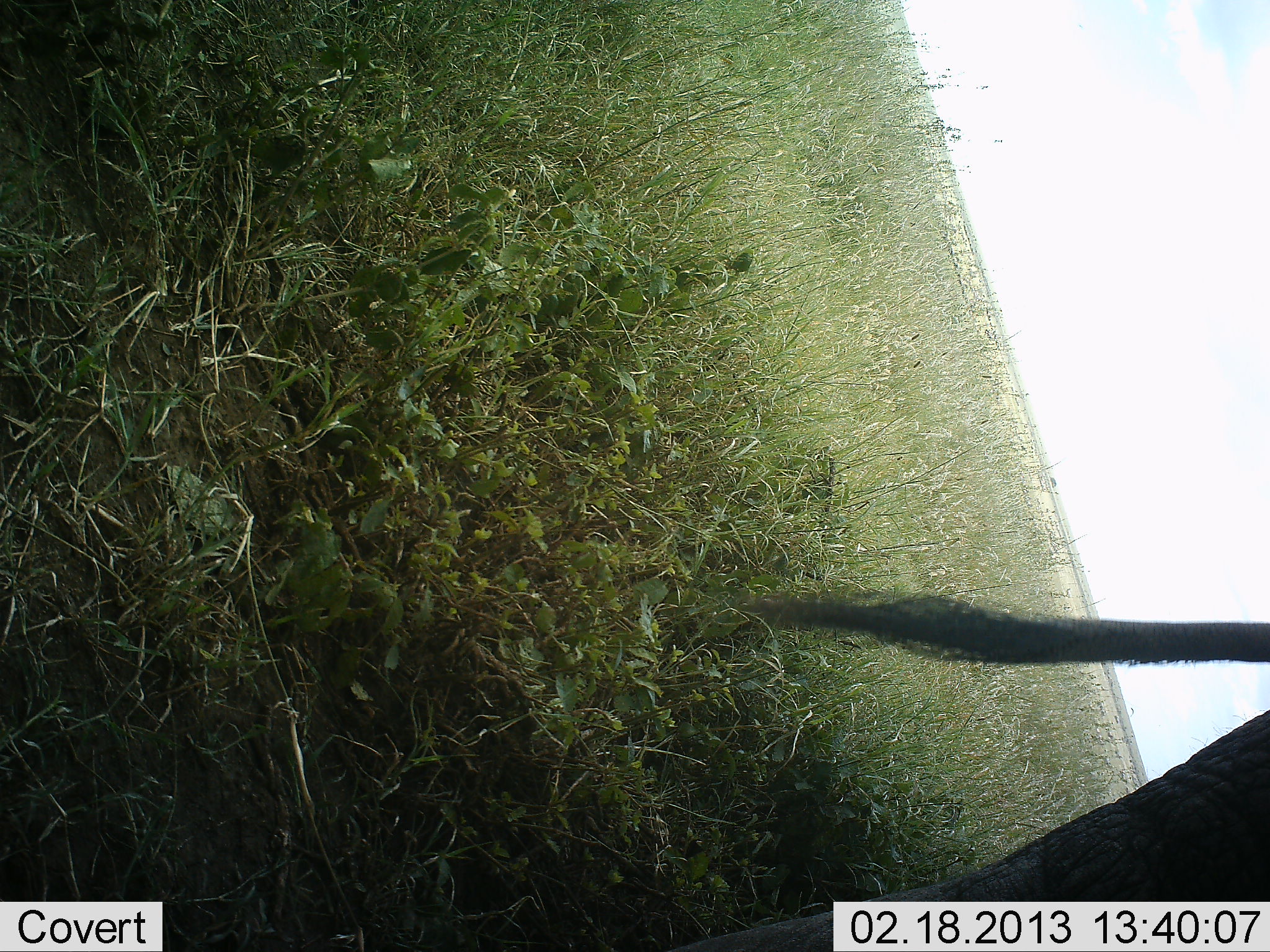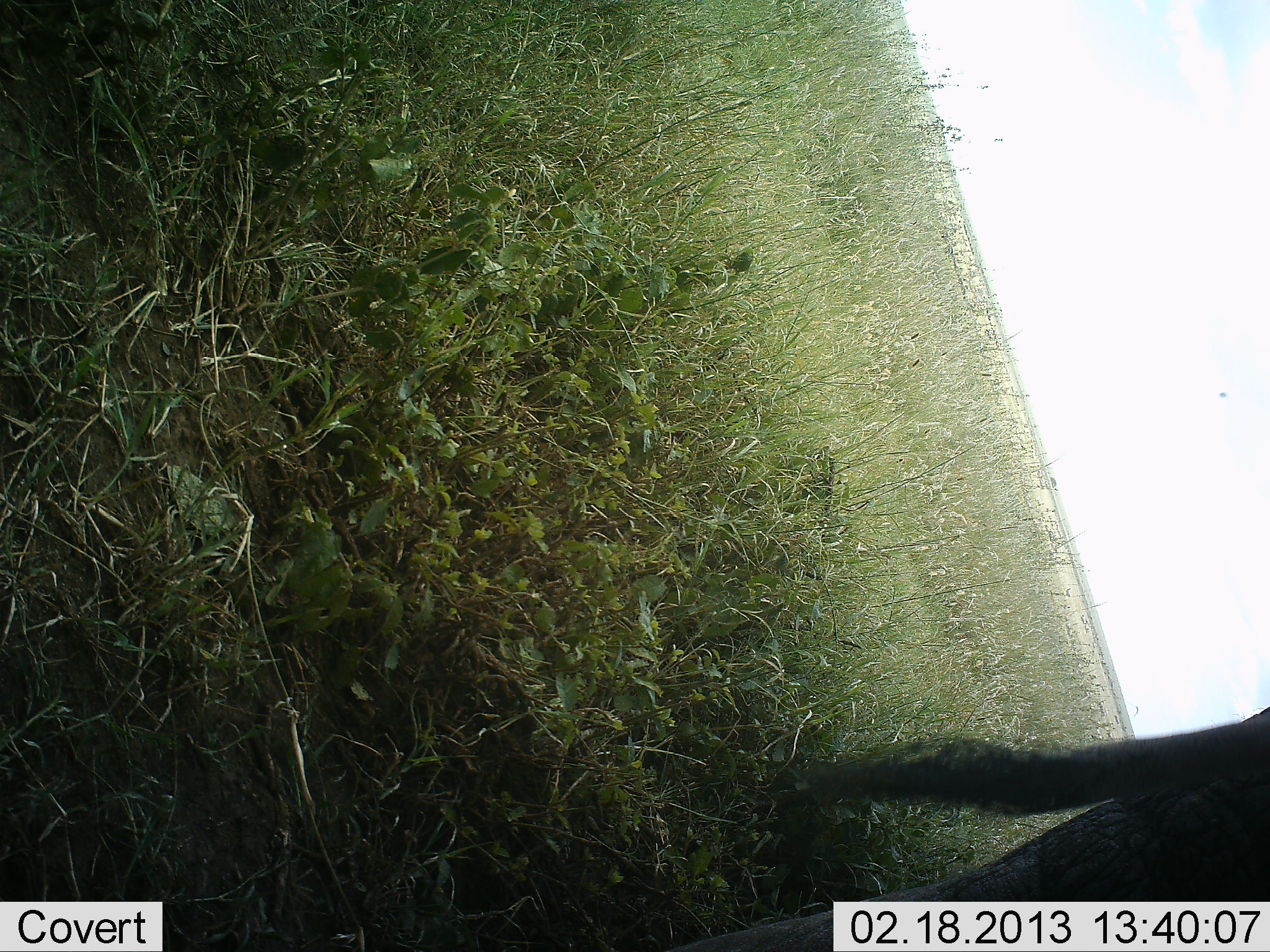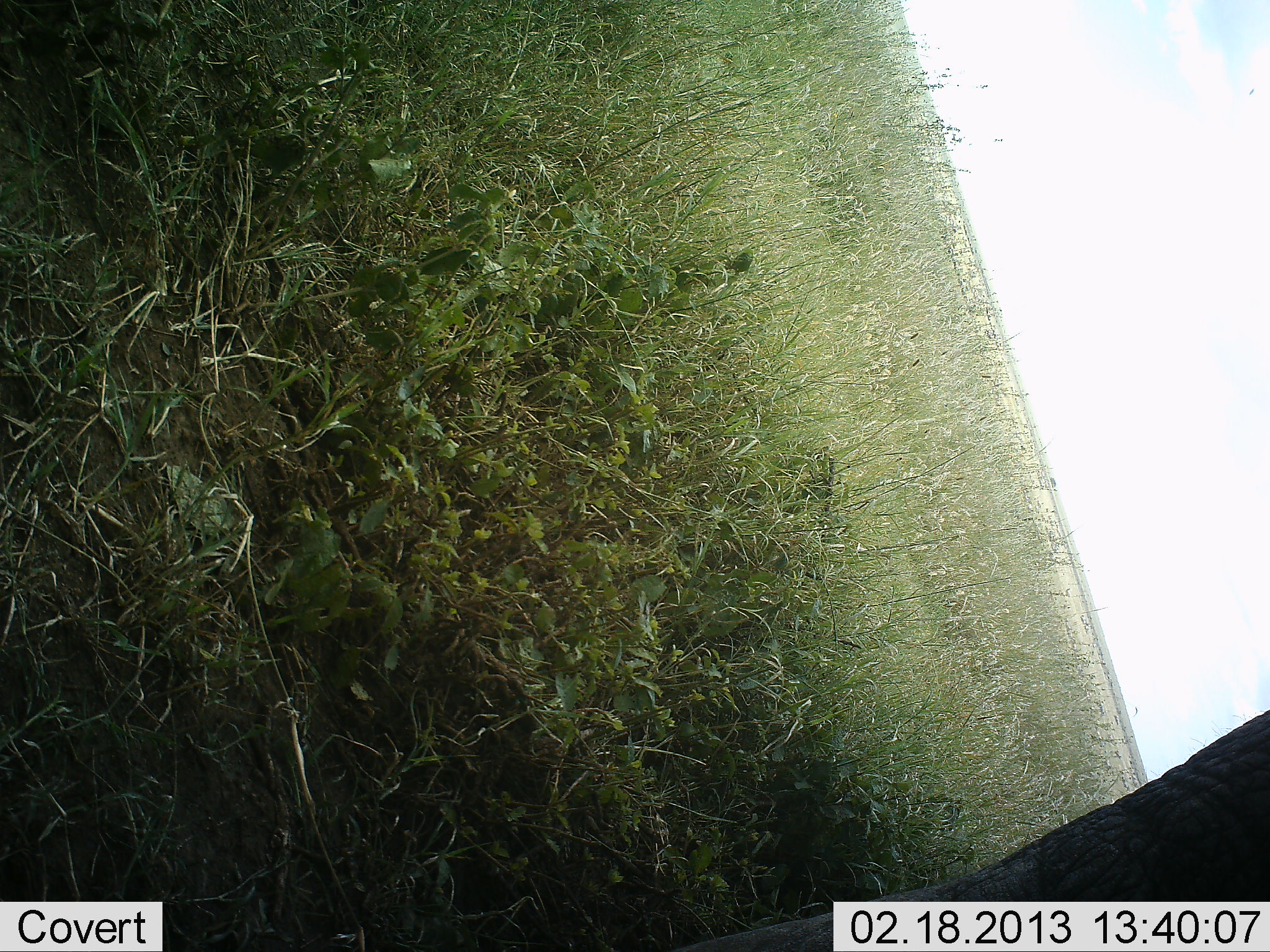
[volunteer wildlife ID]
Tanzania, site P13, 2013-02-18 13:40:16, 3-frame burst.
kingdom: Animalia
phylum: Chordata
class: Mammalia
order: Proboscidea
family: Elephantidae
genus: Loxodonta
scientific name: Loxodonta africana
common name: african bush elephant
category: elephant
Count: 1.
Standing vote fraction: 100%.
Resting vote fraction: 0%.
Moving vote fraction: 0%.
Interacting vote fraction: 0%.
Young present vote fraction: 0%.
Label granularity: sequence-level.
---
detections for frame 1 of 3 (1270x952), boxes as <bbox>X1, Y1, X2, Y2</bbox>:
animal: <bbox>654, 590, 1270, 952</bbox>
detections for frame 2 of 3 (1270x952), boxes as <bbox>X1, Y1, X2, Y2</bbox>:
animal: <bbox>654, 707, 1270, 952</bbox>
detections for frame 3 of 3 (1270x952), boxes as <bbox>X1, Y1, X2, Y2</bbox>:
animal: <bbox>669, 712, 1270, 952</bbox>